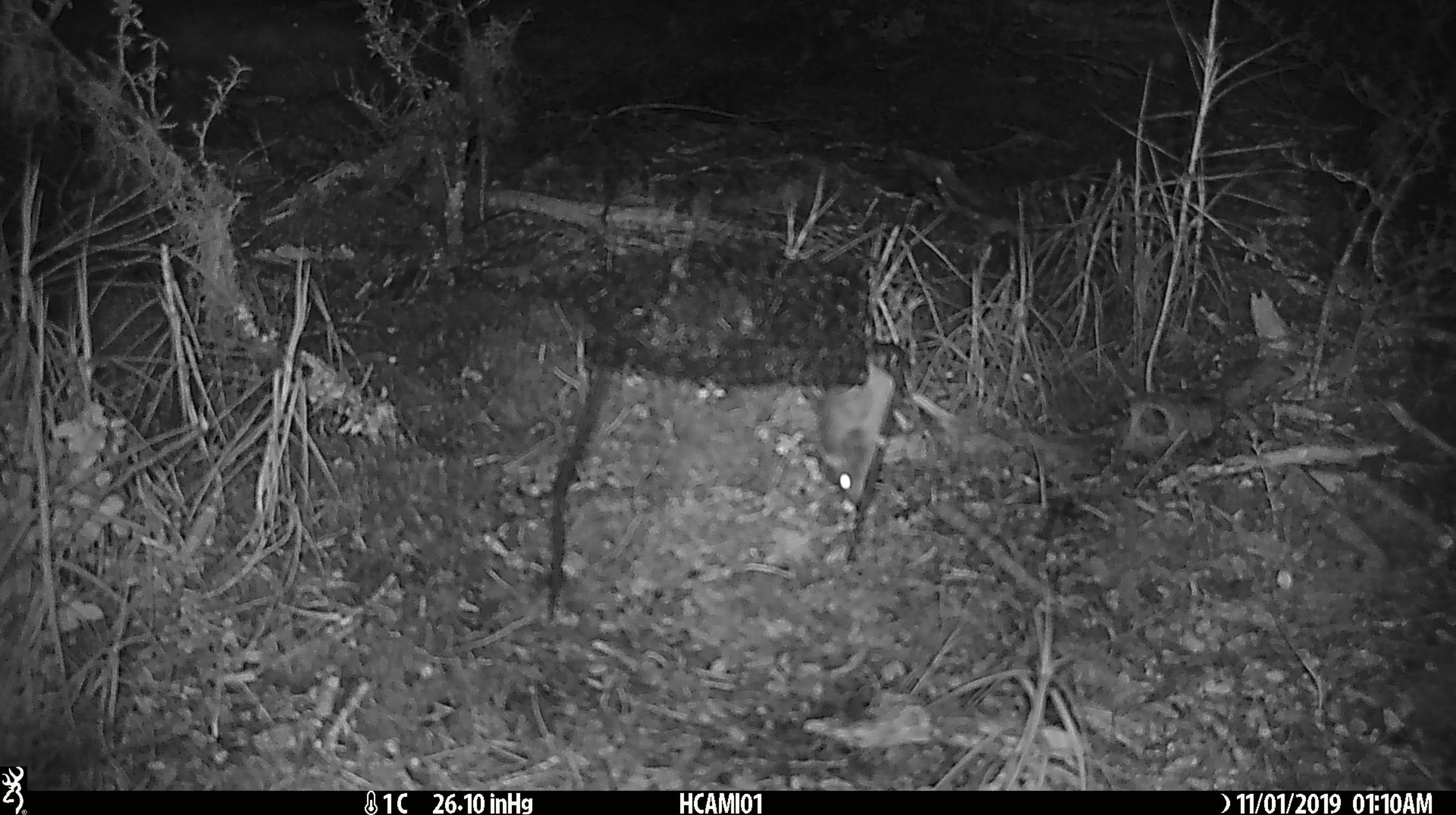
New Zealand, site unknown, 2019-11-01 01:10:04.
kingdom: Animalia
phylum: Chordata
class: Mammalia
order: Rodentia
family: Muridae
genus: Mus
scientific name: Mus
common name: mouse